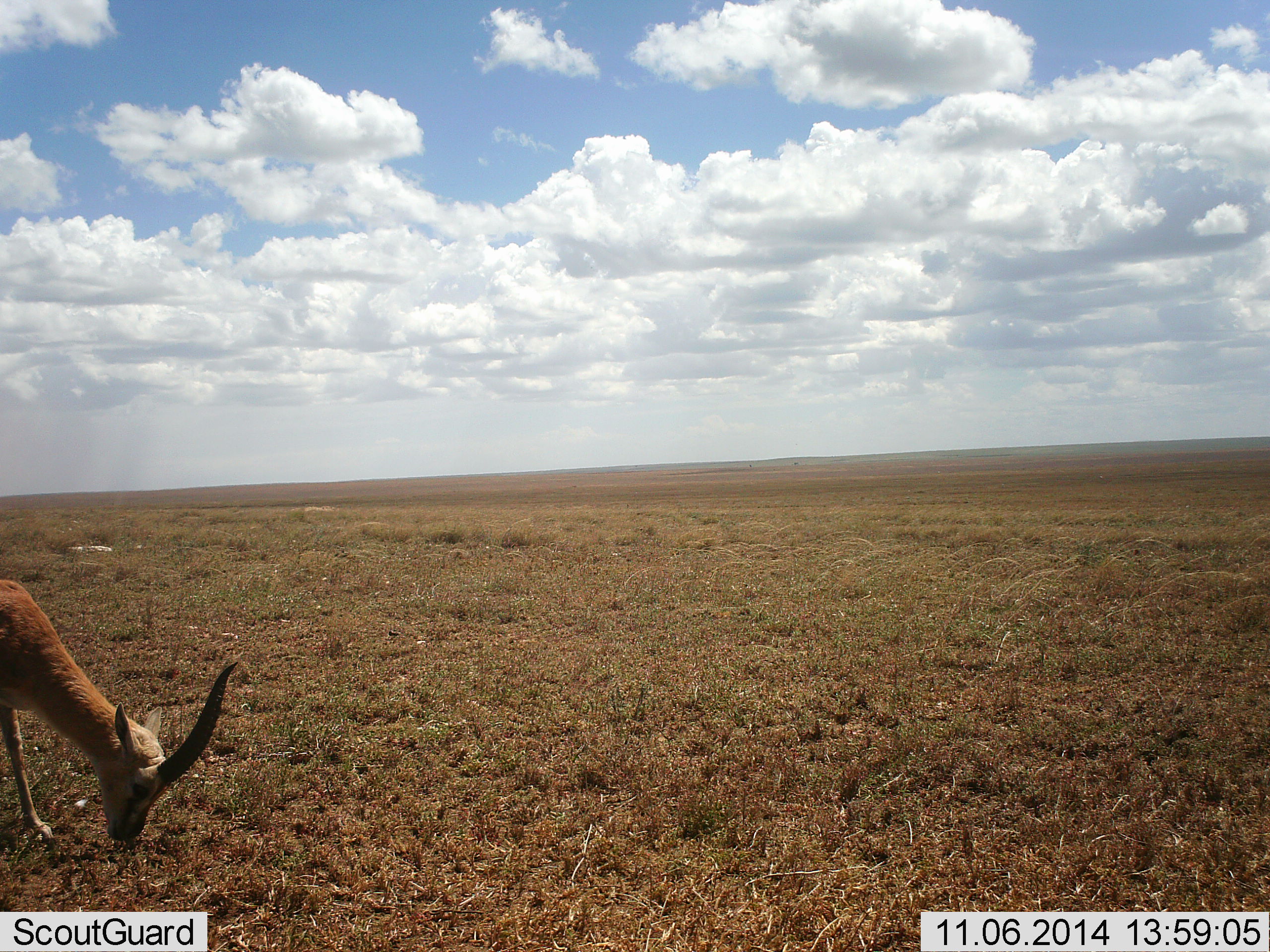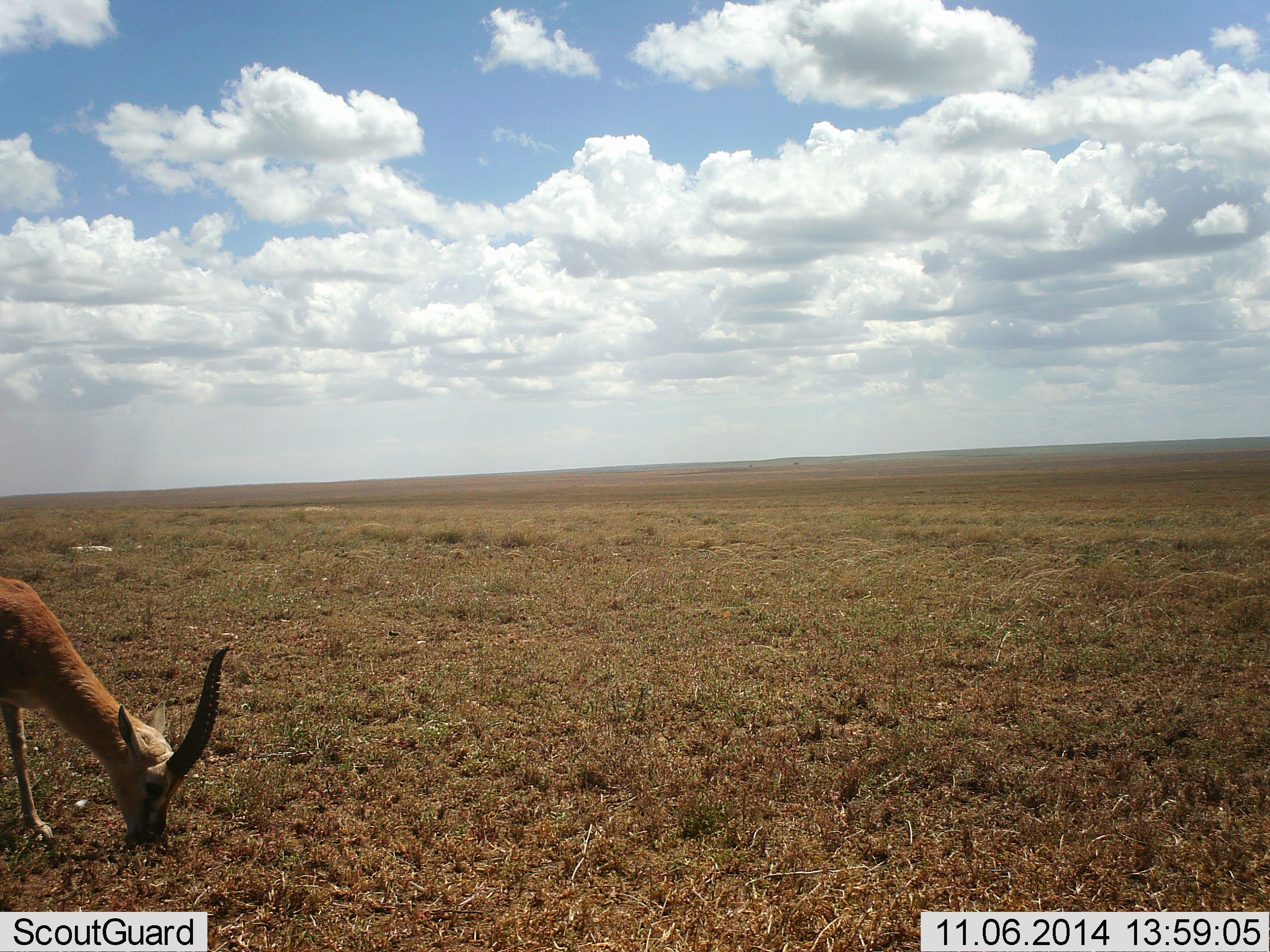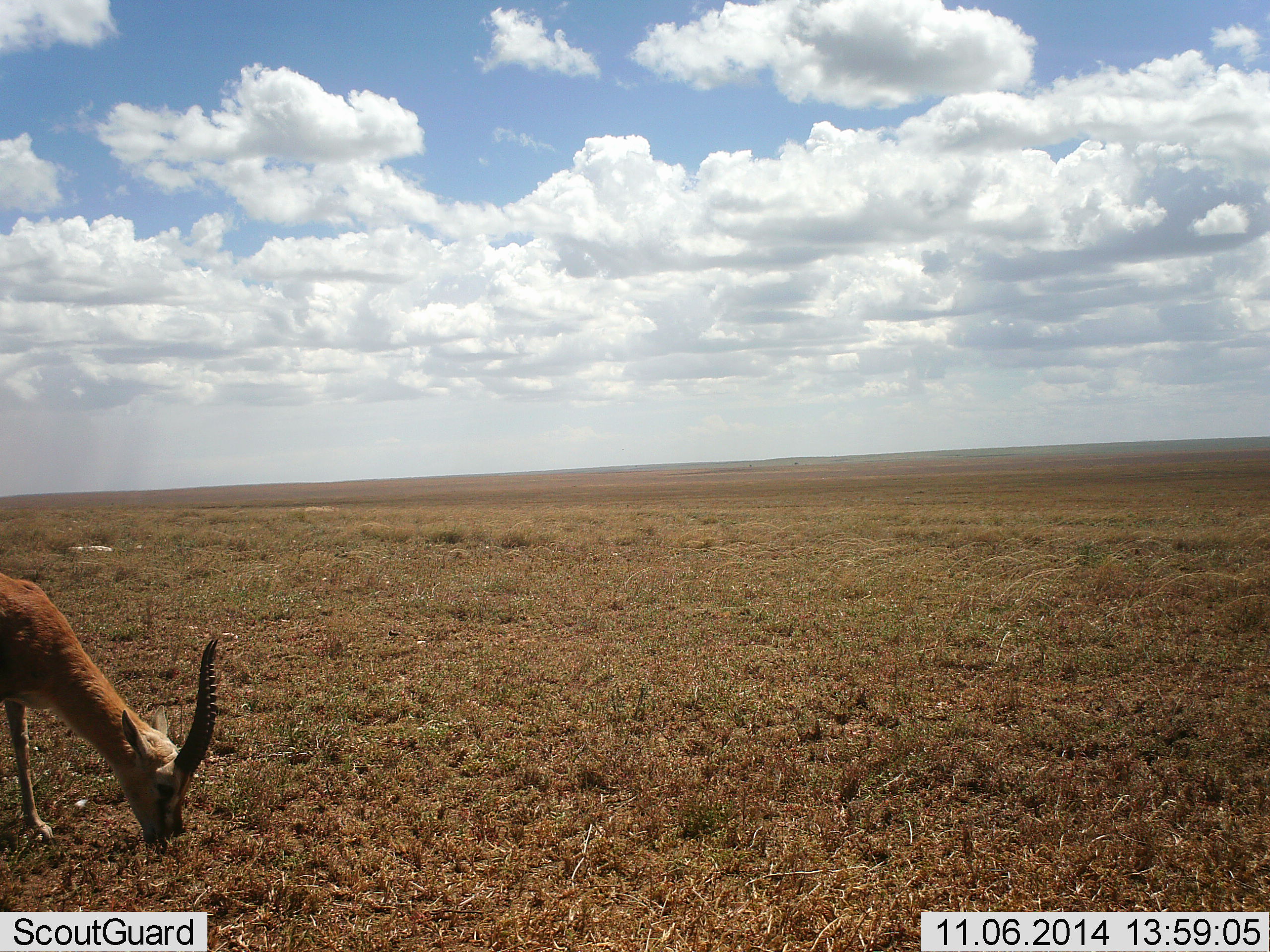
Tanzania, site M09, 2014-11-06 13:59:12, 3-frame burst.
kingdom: Animalia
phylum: Chordata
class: Mammalia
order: Artiodactyla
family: Bovidae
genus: Eudorcas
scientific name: Eudorcas thomsonii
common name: thomson's gazelle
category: gazellethomsons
Gazellethomsons (thomson's gazelle) (Eudorcas thomsonii), count 1. Behavior (volunteer vote fractions): standing 10%, resting 0%, moving 0%, interacting 0%. Young present (vote fraction): 0%. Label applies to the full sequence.